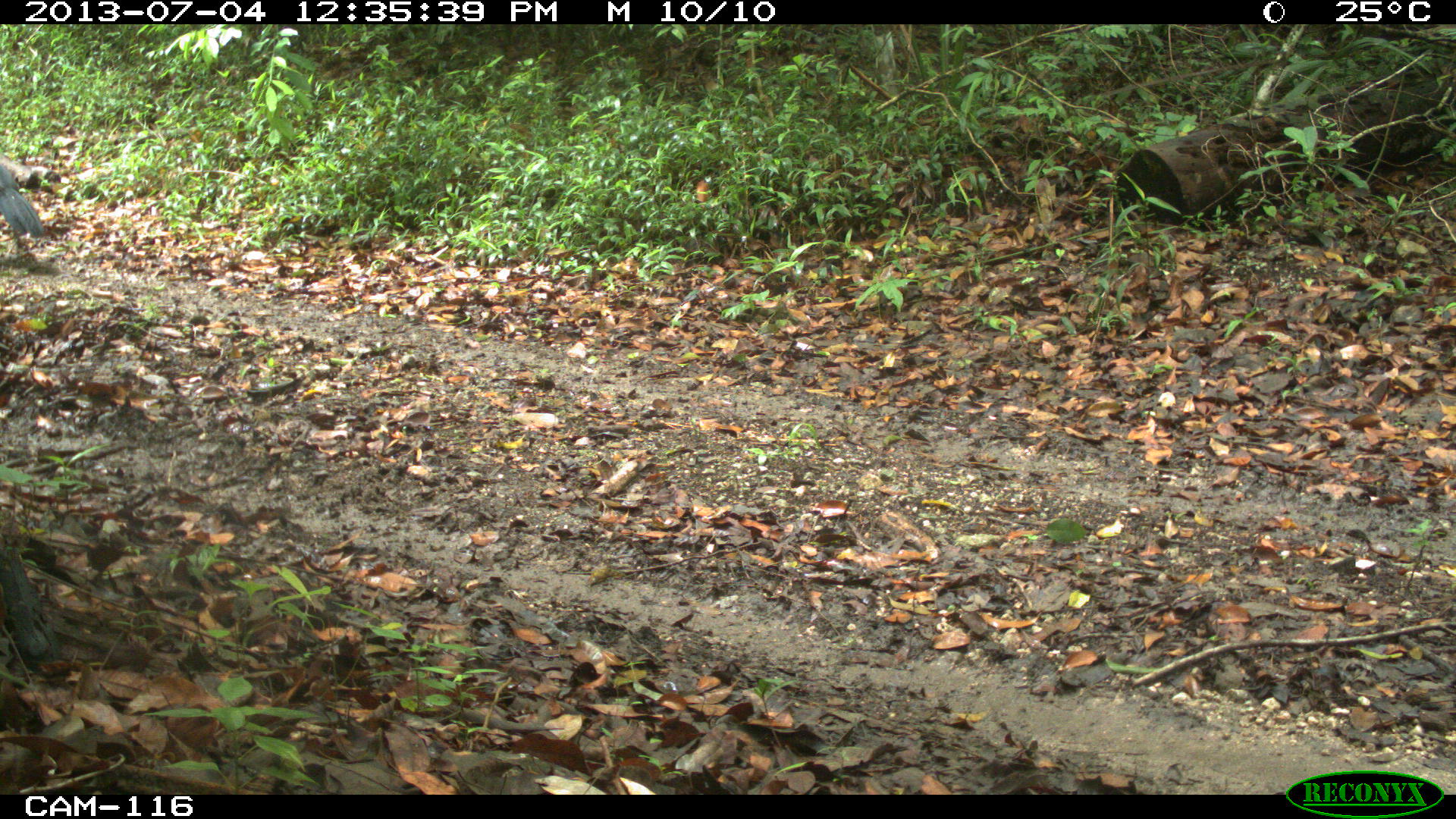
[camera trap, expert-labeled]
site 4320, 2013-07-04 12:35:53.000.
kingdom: Animalia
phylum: Chordata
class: Aves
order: Galliformes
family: Cracidae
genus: Crax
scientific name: Crax rubra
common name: great curassow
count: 1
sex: male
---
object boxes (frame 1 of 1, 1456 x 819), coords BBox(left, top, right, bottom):
crax rubra: BBox(0, 162, 46, 234)